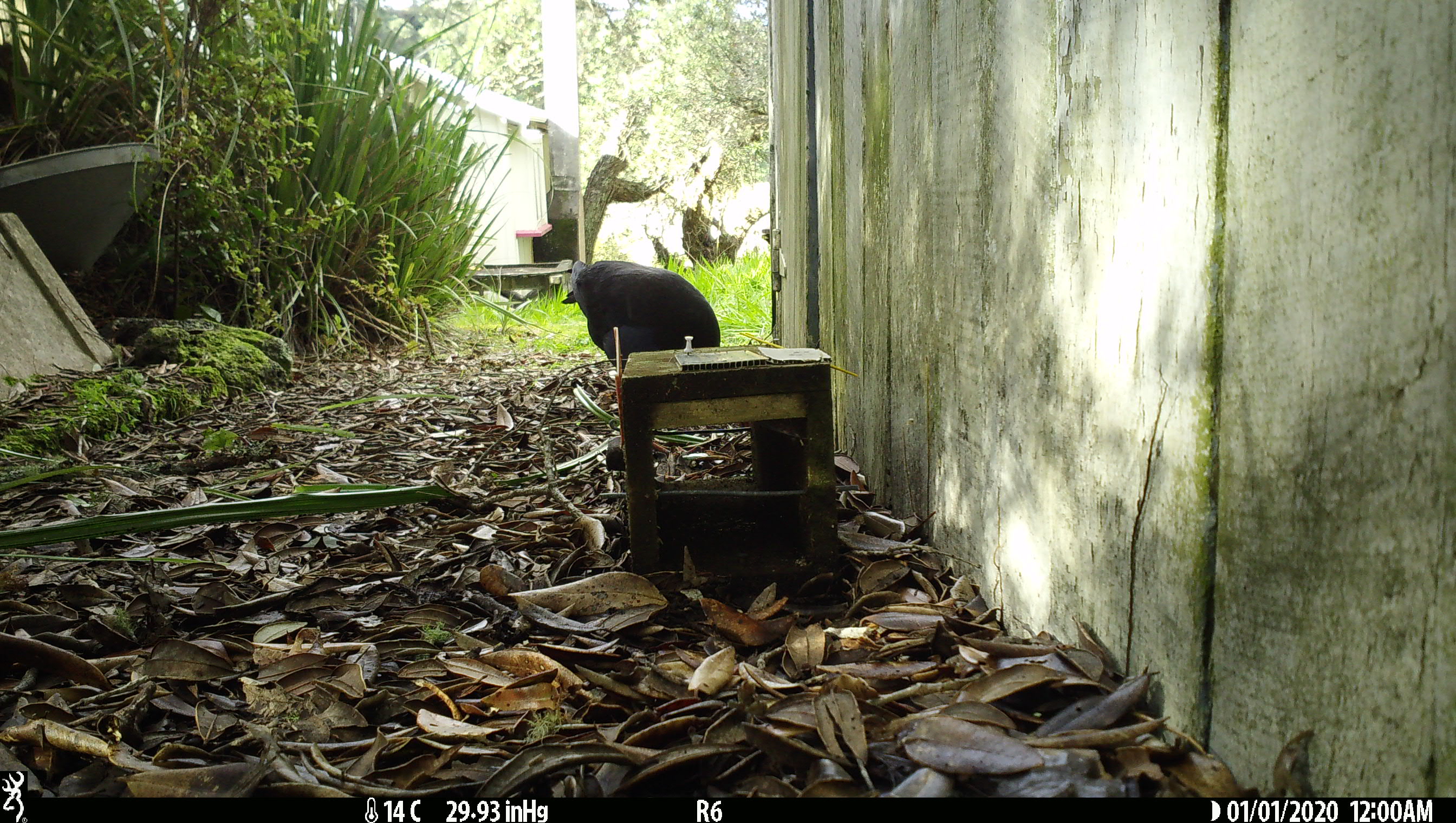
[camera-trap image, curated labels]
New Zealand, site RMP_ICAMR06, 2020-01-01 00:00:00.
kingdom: Animalia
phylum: Chordata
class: Aves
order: Gruiformes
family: Rallidae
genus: Porphyrio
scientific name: Porphyrio melanotus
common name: australasian swamphen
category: pukeko